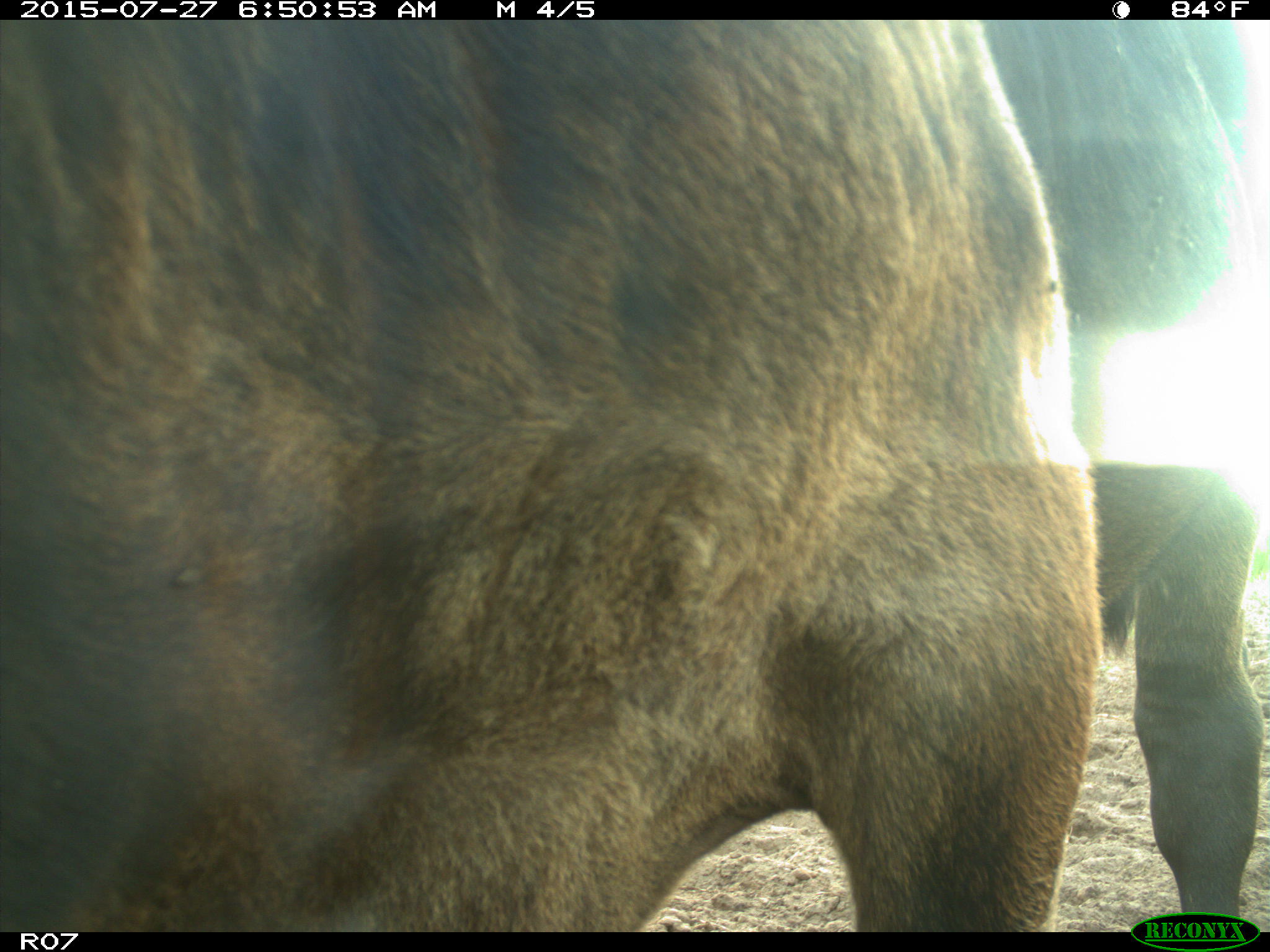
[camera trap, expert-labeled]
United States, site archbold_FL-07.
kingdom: Animalia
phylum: Chordata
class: Mammalia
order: Artiodactyla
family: Bovidae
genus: Bos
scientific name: Bos taurus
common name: domestic cow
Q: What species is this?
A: Bos taurus (domestic cow).